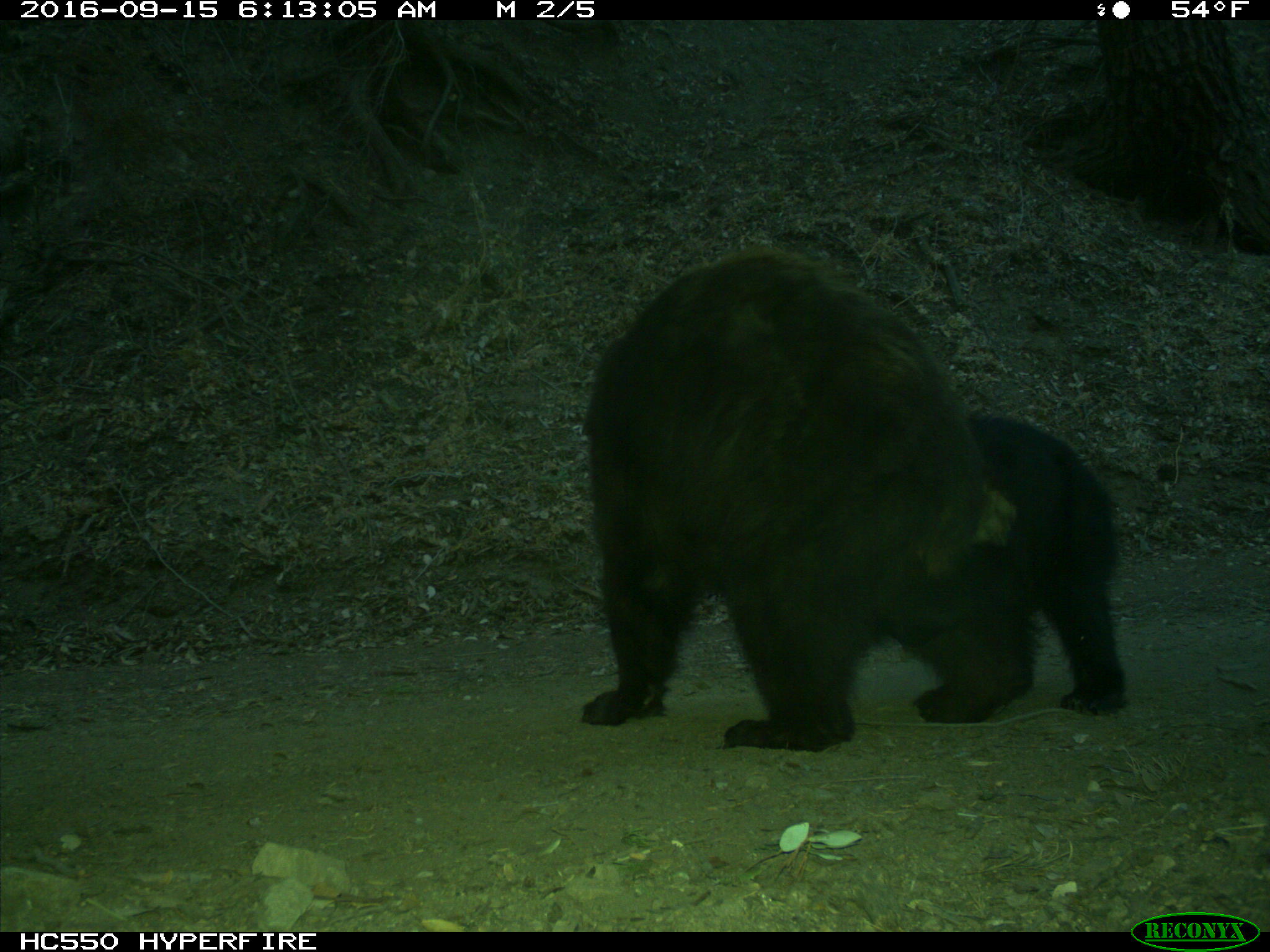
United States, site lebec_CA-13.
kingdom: Animalia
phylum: Chordata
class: Mammalia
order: Carnivora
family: Ursidae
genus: Ursus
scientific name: Ursus americanus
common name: american black bear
Ursus americanus (american black bear).